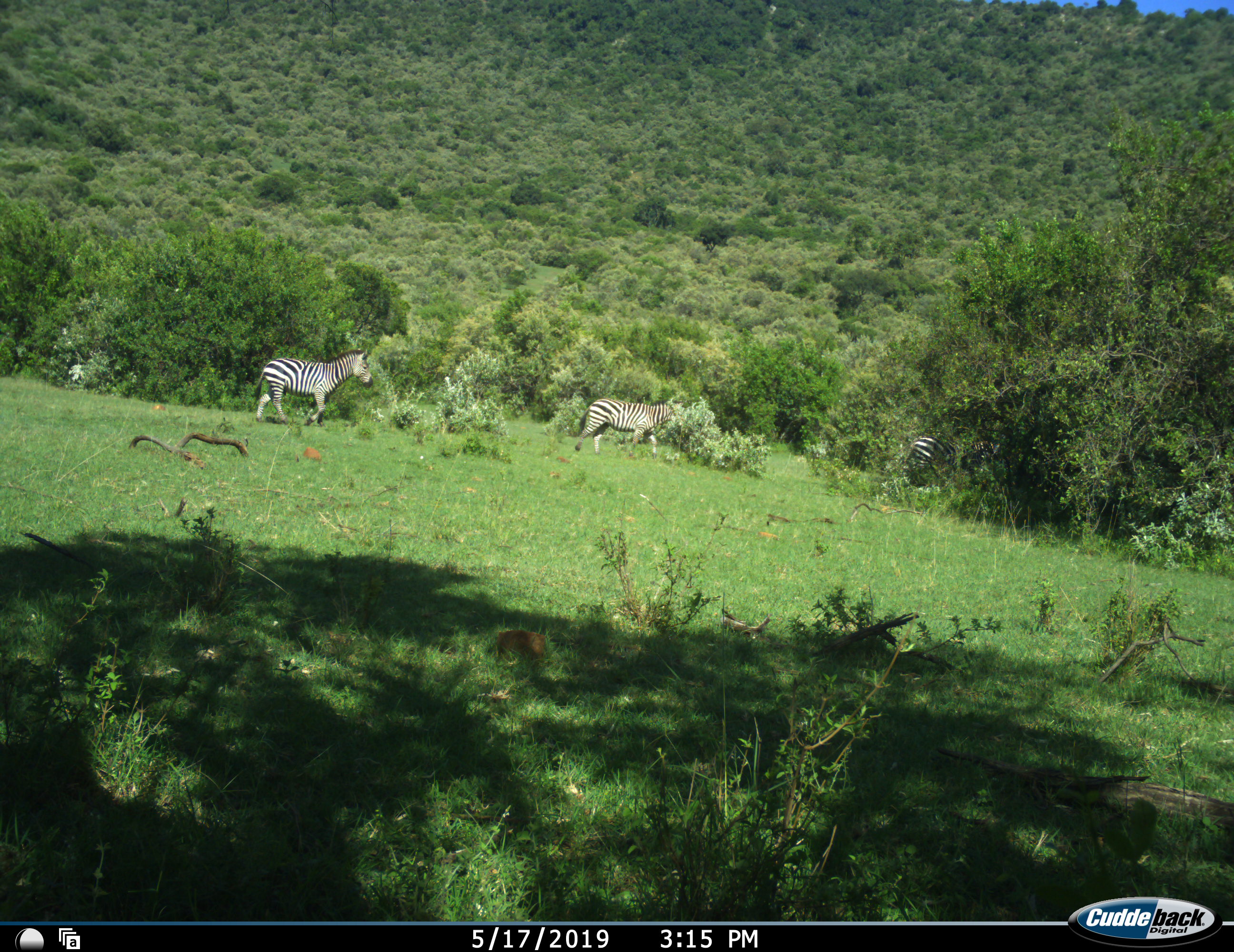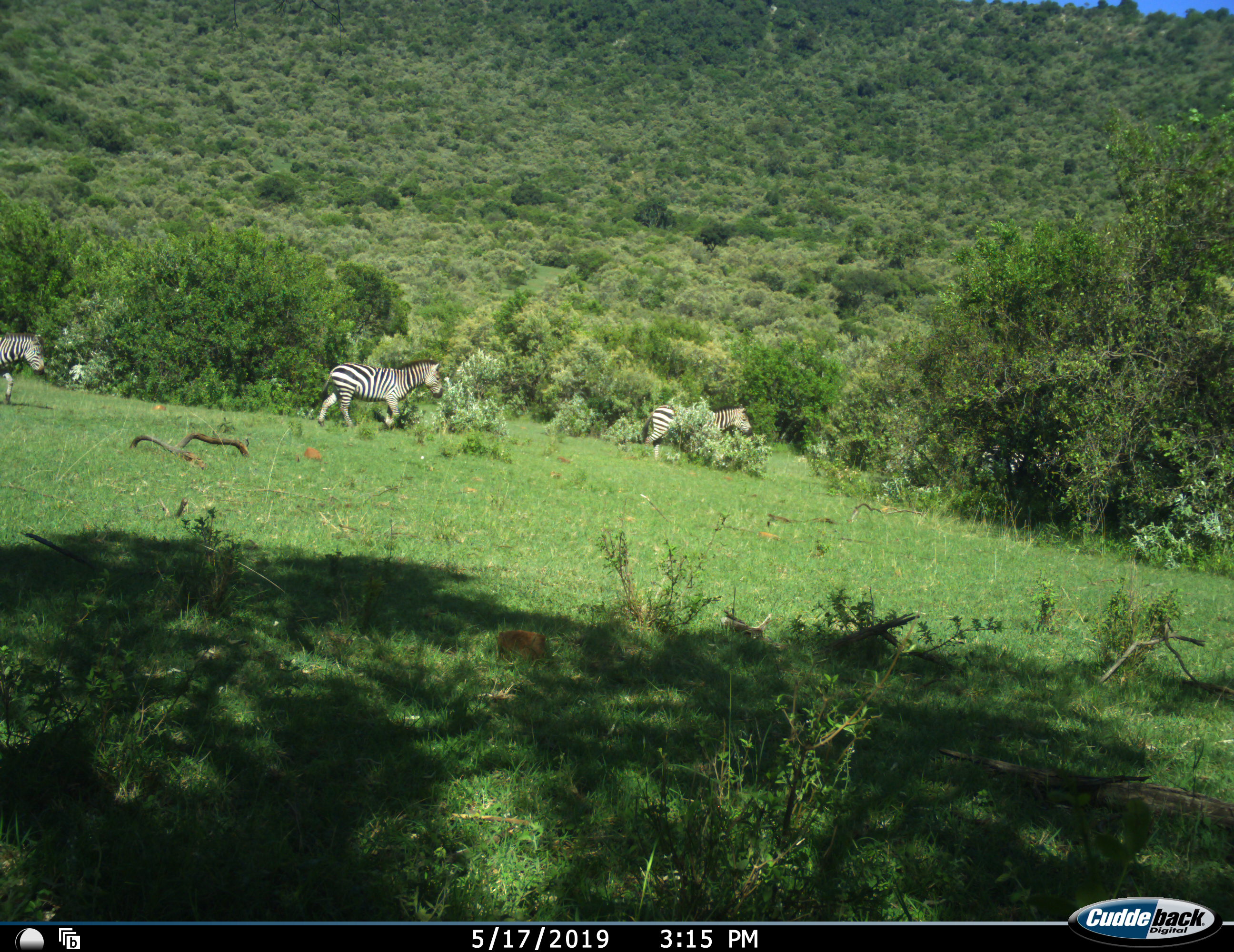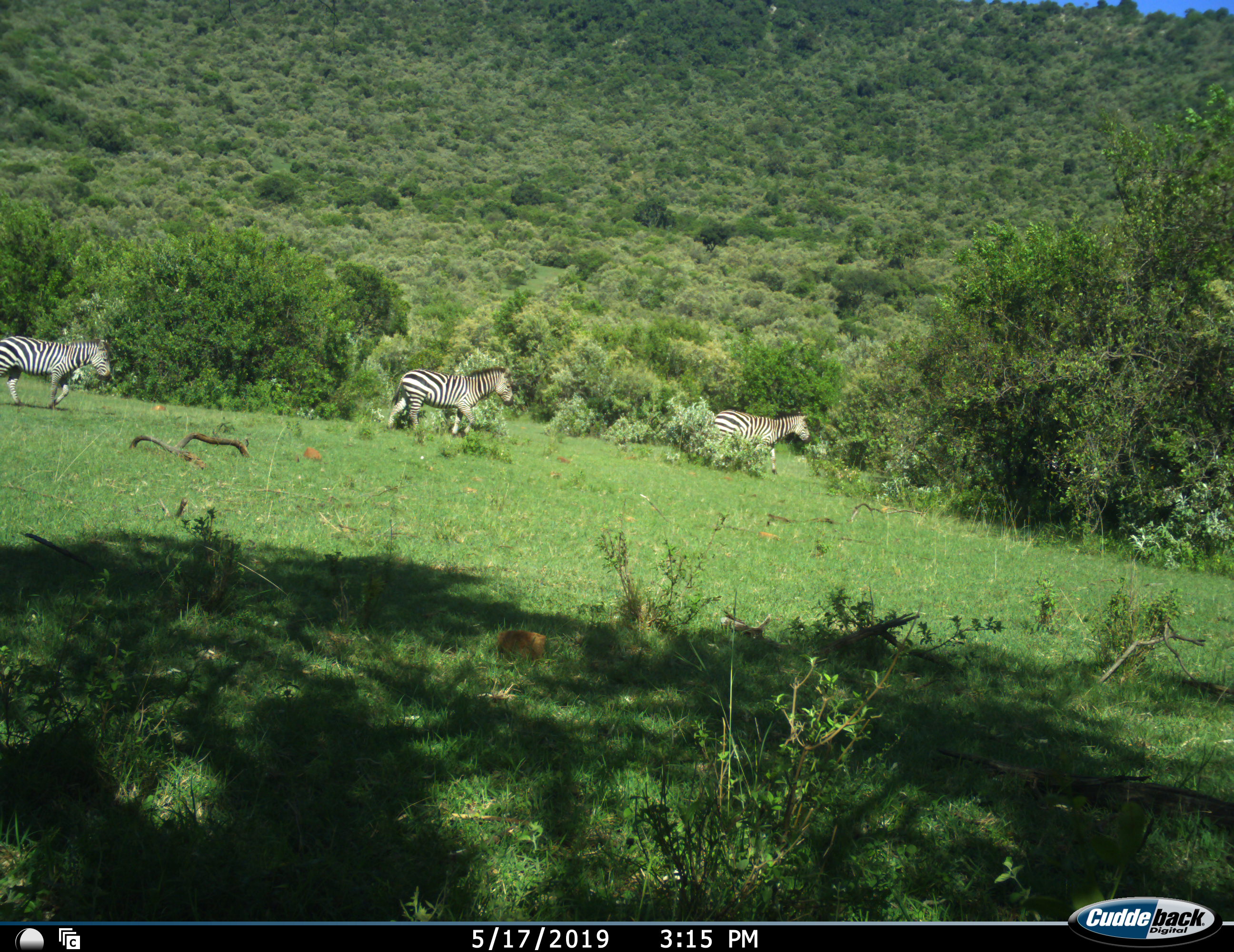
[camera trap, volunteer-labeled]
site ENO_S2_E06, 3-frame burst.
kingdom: Animalia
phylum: Chordata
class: Mammalia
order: Perissodactyla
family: Equidae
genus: Equus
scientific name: Equus quagga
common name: plains zebra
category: zebraplains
Zebraplains (plains zebra) (Equus quagga), count 3. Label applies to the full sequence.